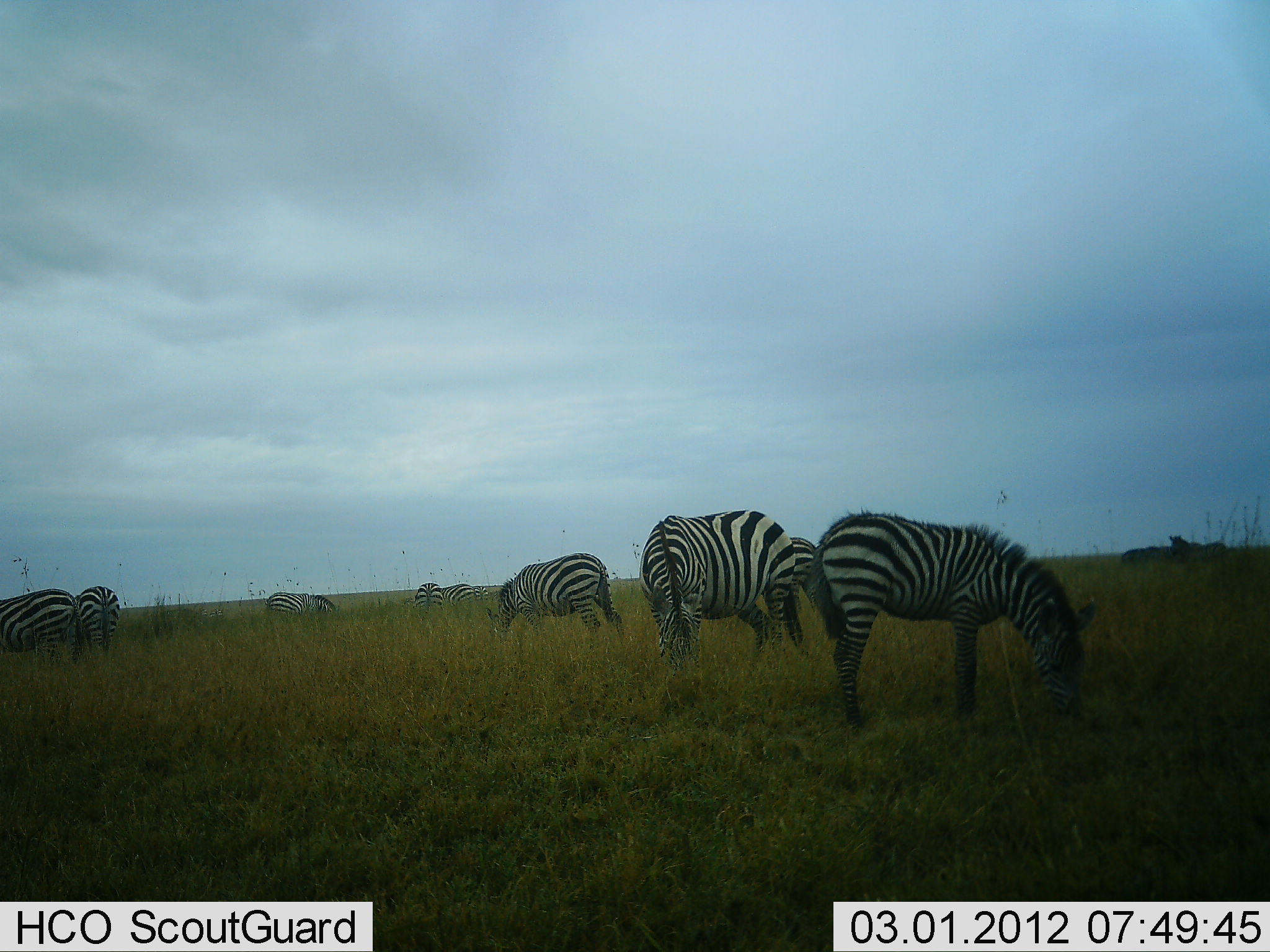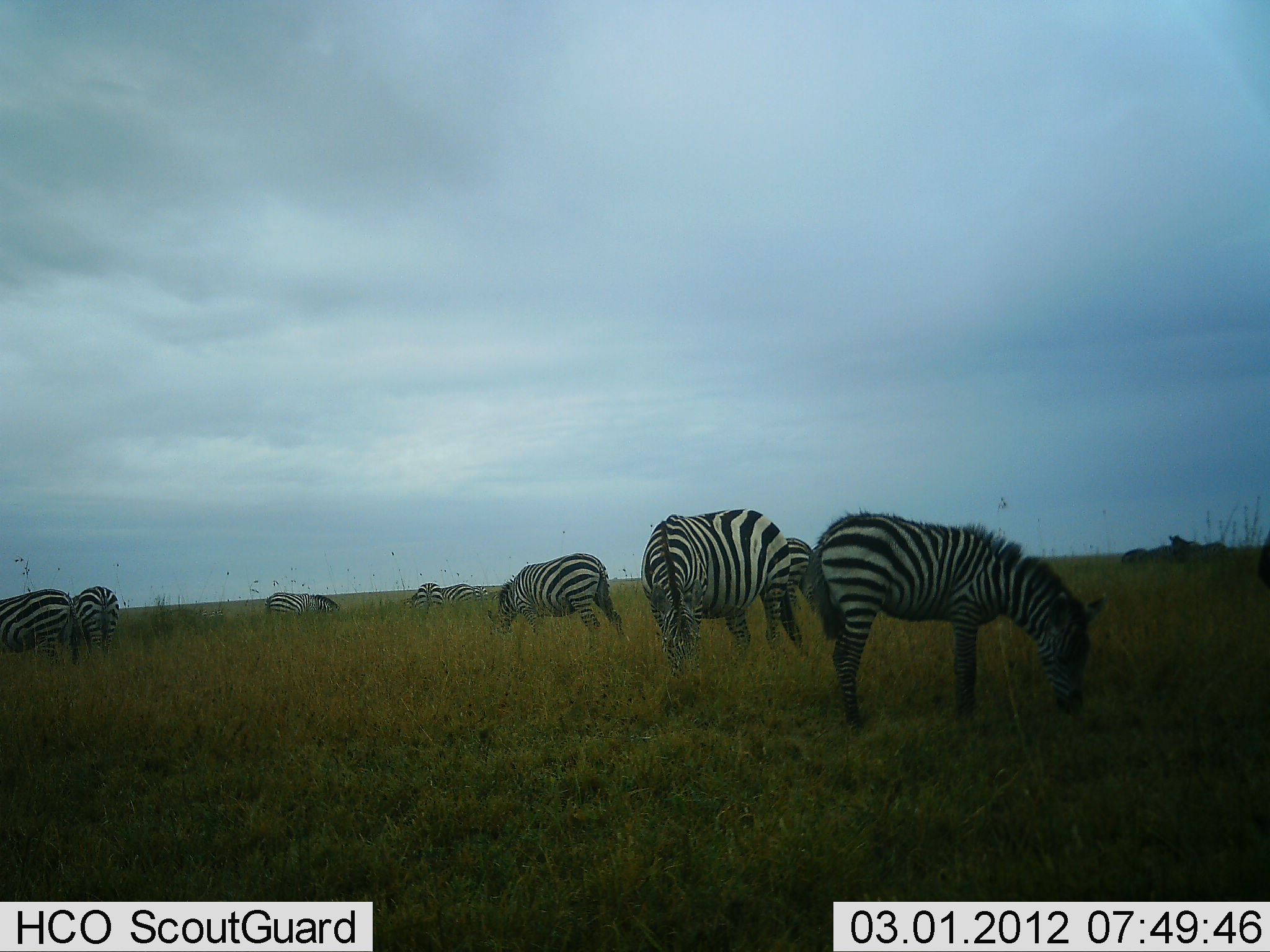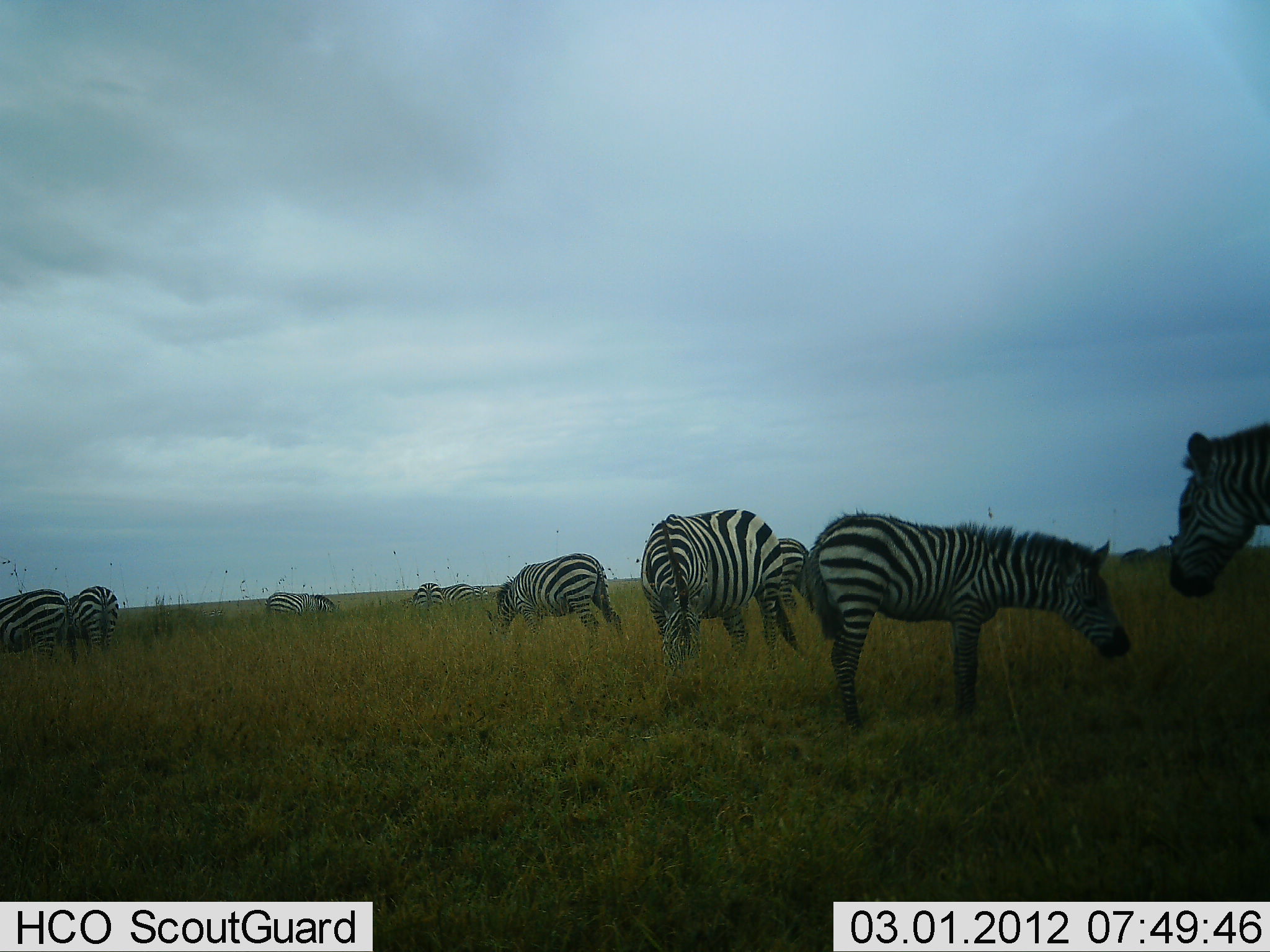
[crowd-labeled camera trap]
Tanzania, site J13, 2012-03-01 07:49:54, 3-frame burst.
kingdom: Animalia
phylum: Chordata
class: Mammalia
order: Perissodactyla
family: Equidae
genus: Equus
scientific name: Equus quagga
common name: plains zebra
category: zebra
Zebra (plains zebra) (Equus quagga), count 9. Behavior (volunteer vote fractions): standing 32%, resting 0%, moving 19%, interacting 0%. Young present (vote fraction): 13%. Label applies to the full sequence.